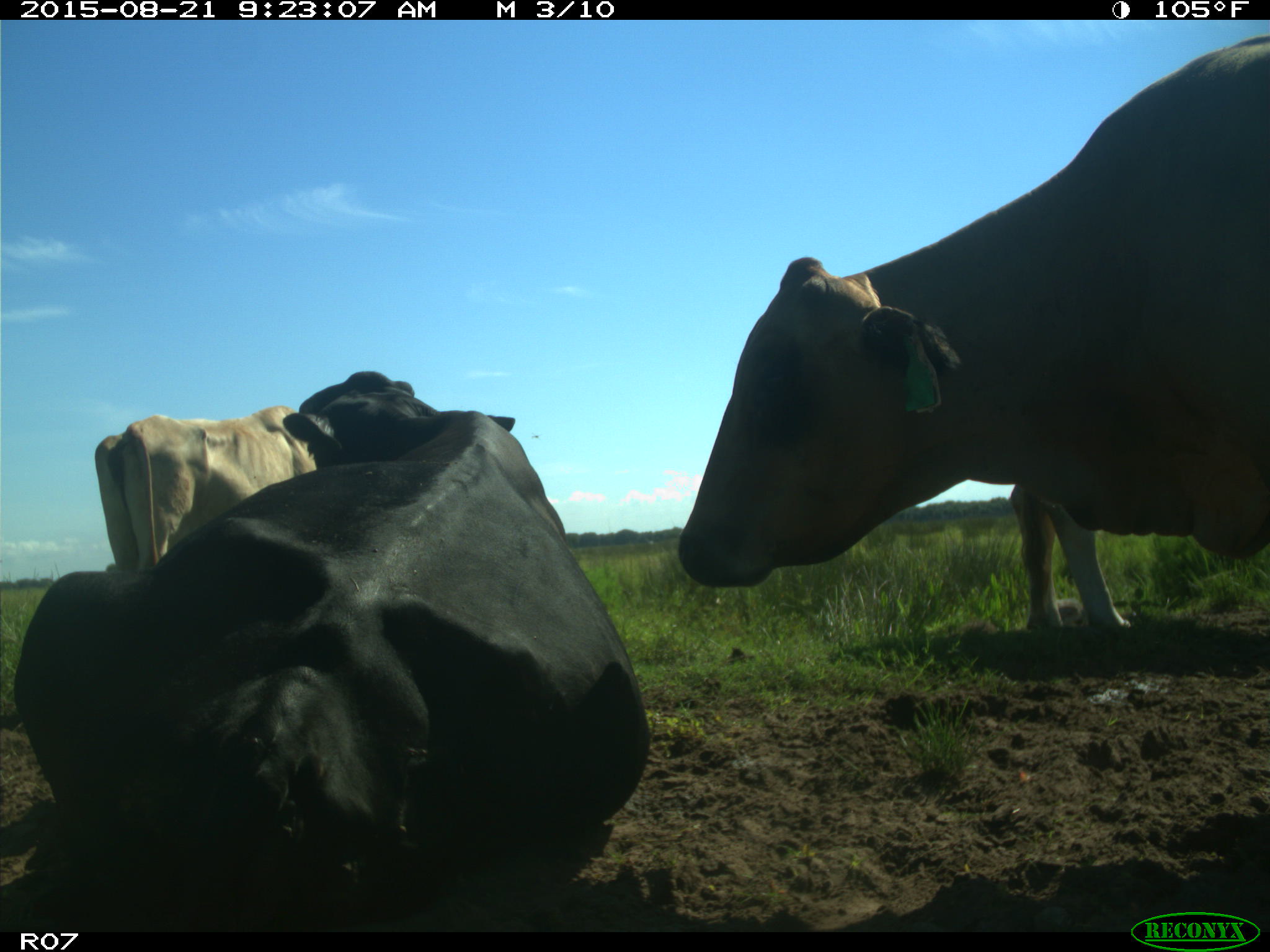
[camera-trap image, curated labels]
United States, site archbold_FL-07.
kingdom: Animalia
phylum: Chordata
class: Mammalia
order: Artiodactyla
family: Bovidae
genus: Bos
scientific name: Bos taurus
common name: domestic cow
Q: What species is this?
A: Bos taurus (domestic cow).